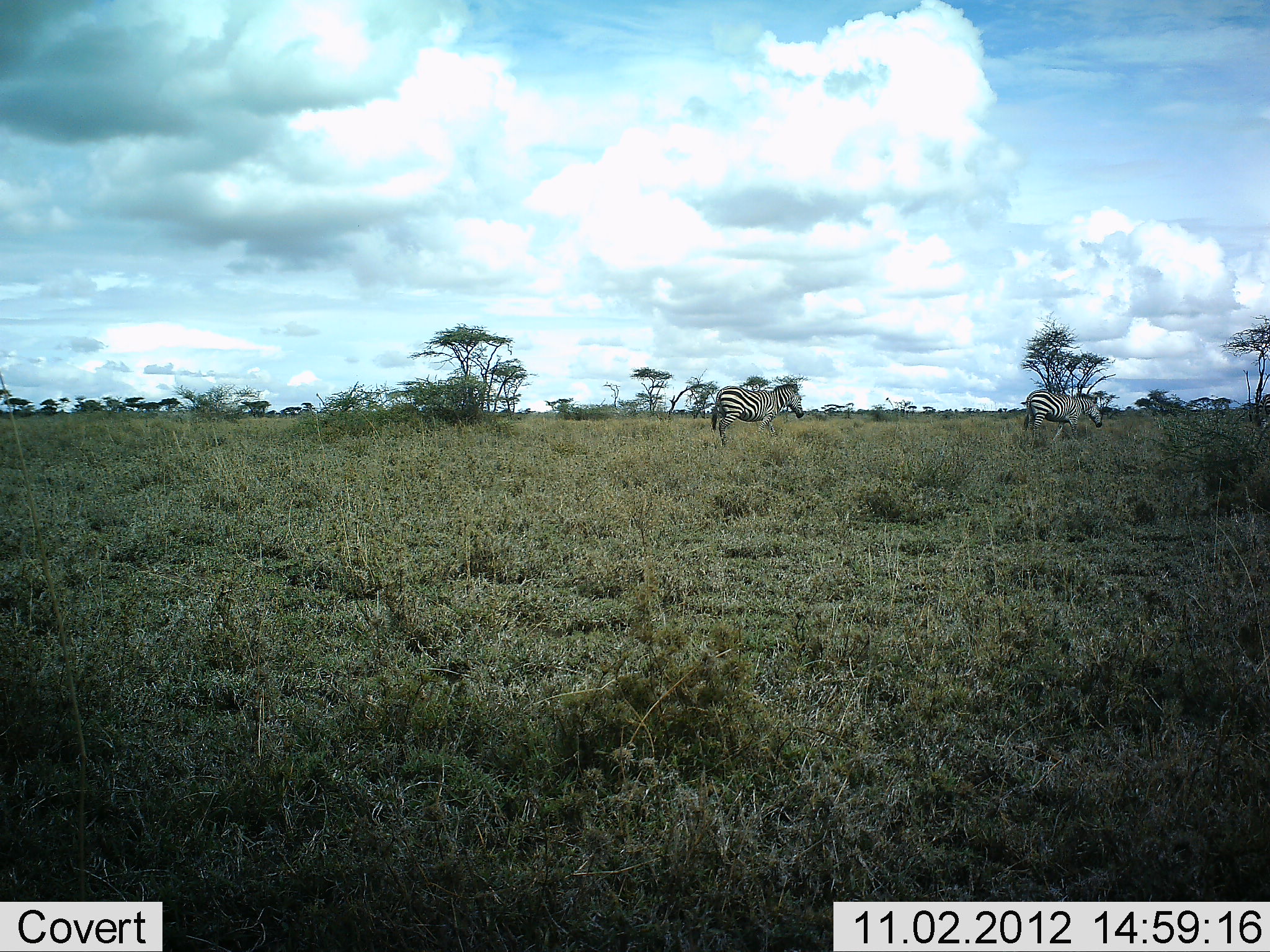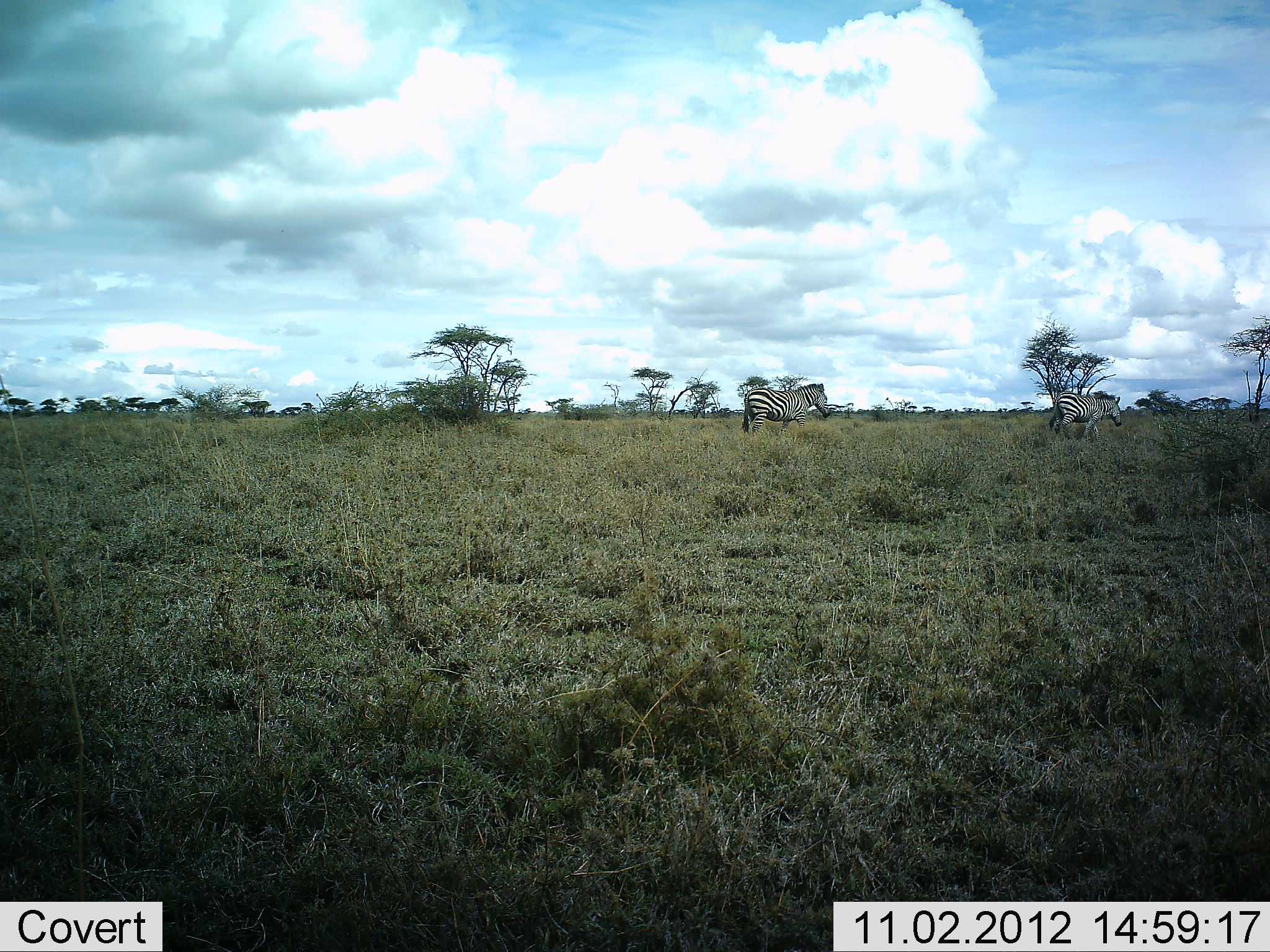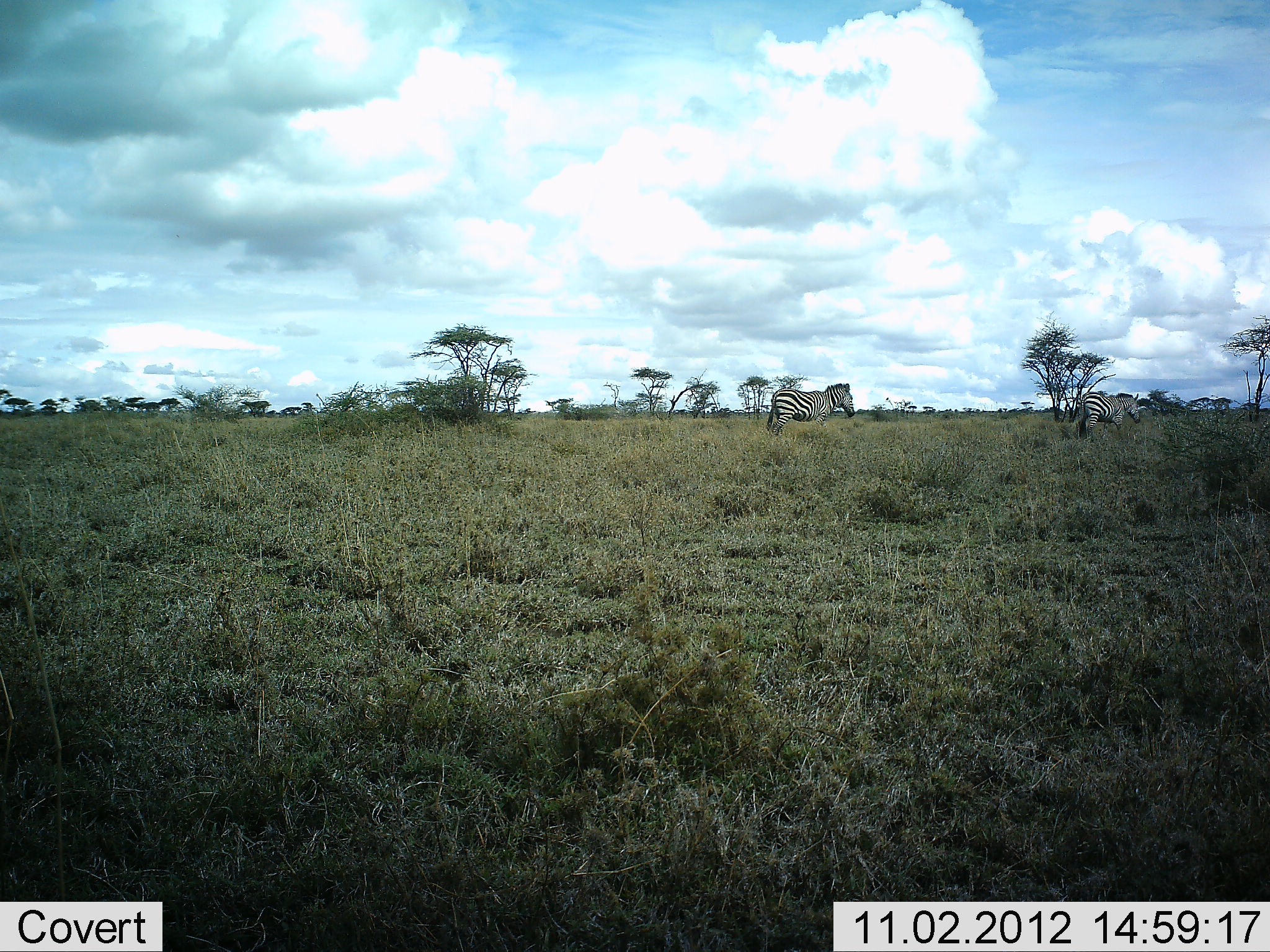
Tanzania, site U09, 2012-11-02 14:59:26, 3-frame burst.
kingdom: Animalia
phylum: Chordata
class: Mammalia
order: Perissodactyla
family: Equidae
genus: Equus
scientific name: Equus quagga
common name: plains zebra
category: zebra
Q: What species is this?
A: Zebra (plains zebra) (Equus quagga).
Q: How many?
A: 2.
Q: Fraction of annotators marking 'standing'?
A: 0%.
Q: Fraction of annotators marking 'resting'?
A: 0%.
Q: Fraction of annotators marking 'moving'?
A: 100%.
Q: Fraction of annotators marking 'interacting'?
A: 0%.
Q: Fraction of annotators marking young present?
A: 0%.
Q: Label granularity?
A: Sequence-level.